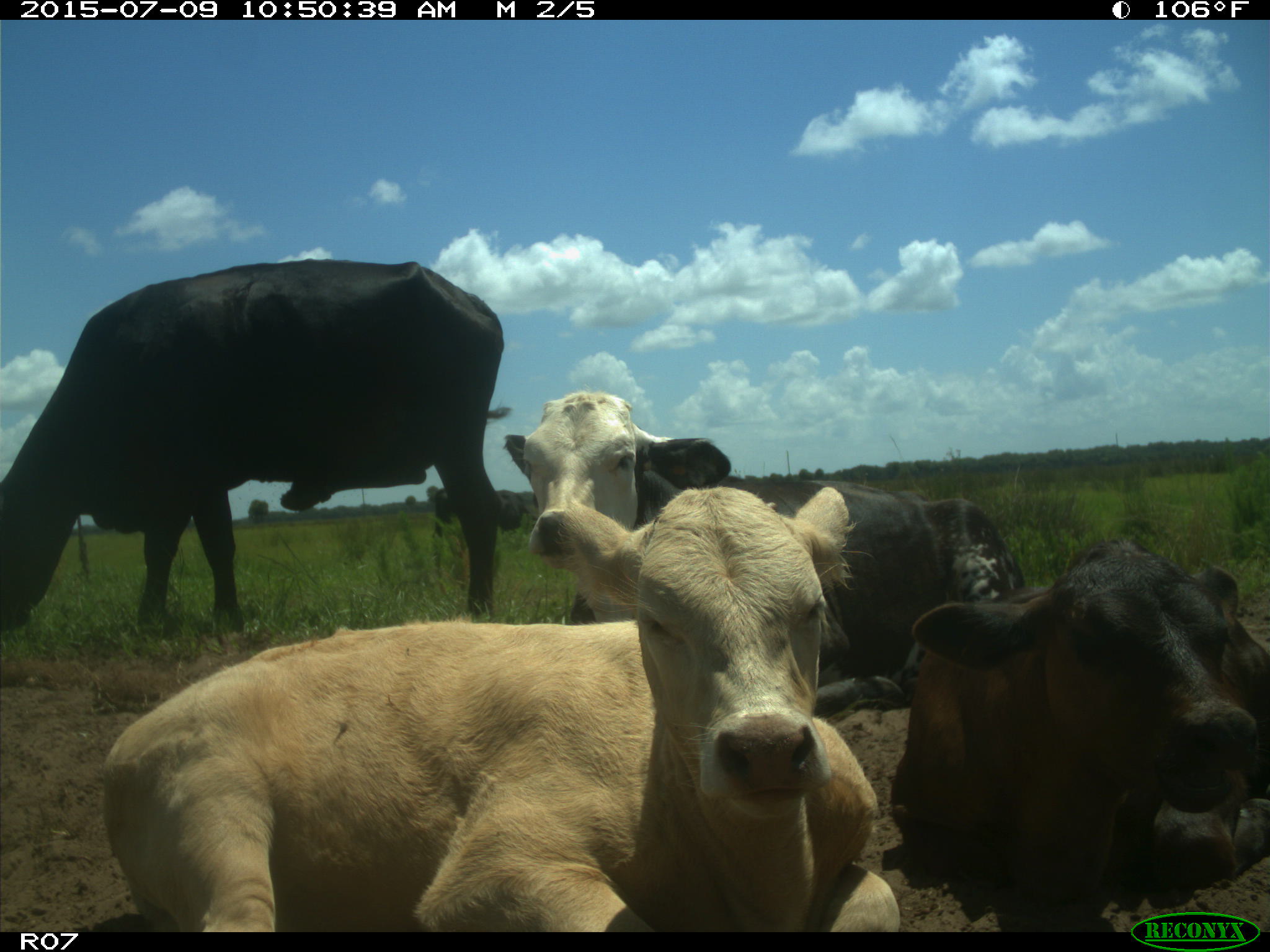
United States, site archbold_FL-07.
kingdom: Animalia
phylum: Chordata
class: Mammalia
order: Artiodactyla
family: Bovidae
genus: Bos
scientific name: Bos taurus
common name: domestic cow